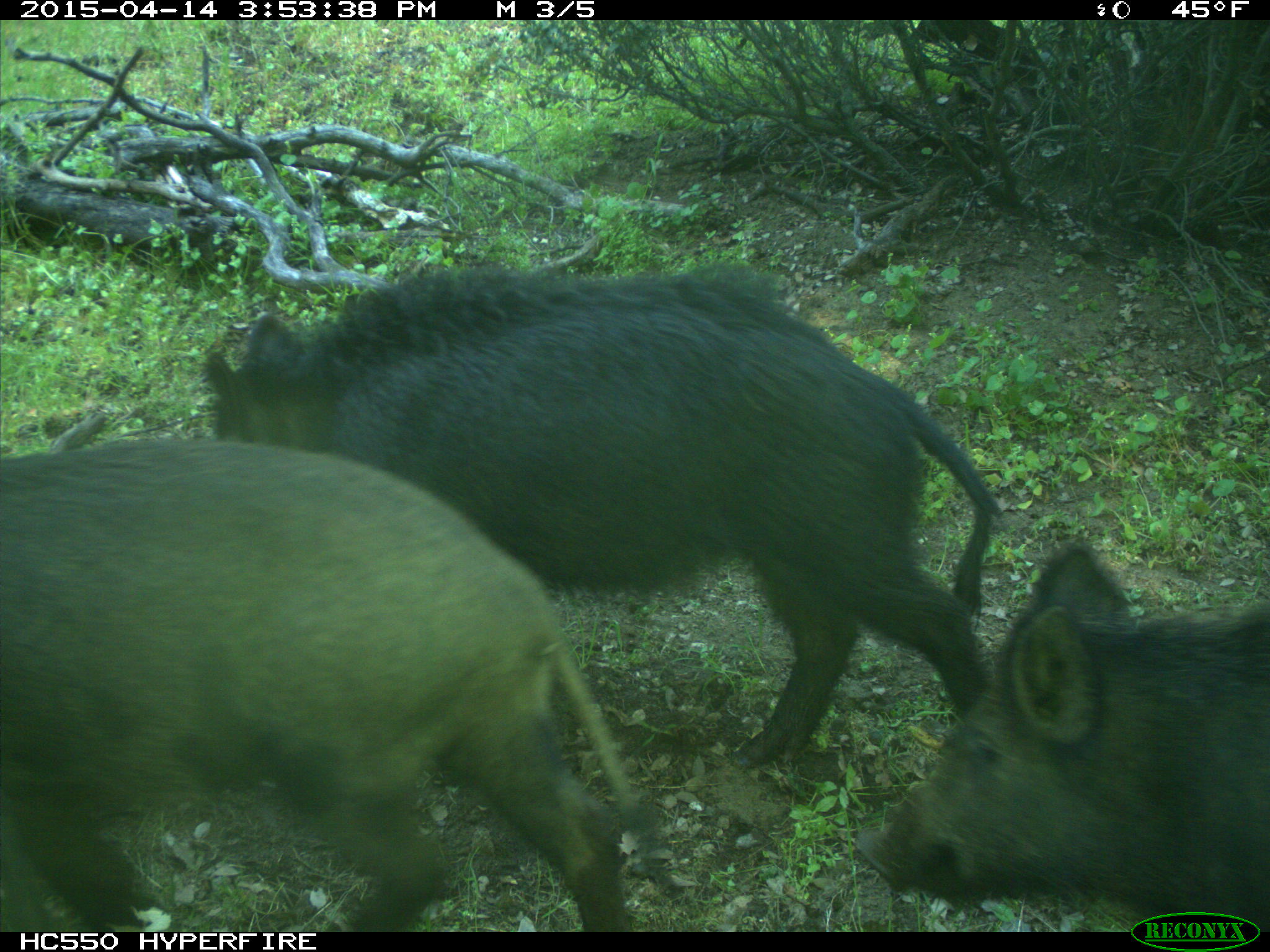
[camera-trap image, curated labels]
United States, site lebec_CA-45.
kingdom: Animalia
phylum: Chordata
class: Mammalia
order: Artiodactyla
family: Suidae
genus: Sus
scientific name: Sus scrofa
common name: wild boar